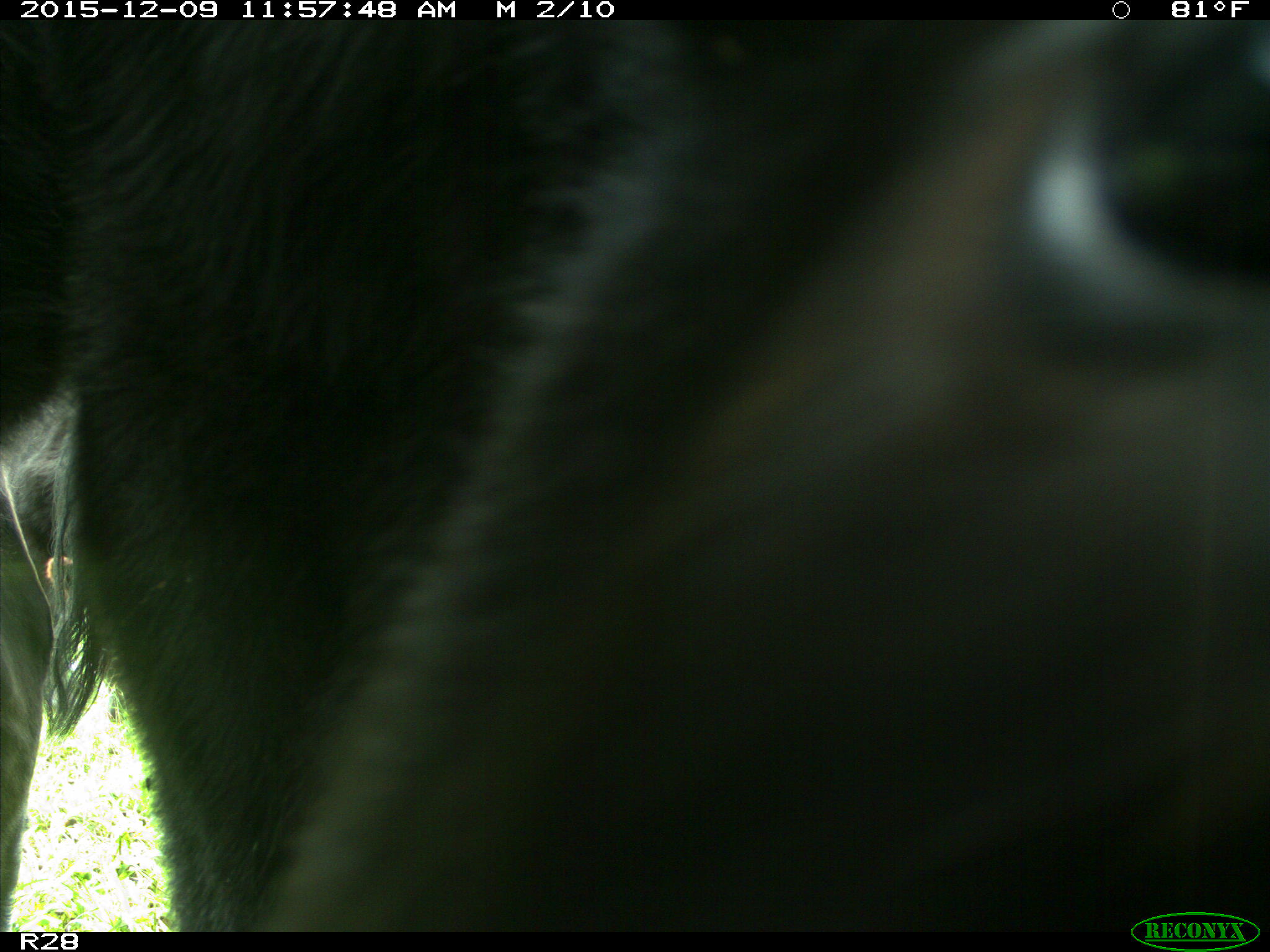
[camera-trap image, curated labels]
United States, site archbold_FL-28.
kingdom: Animalia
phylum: Chordata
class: Mammalia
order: Artiodactyla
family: Bovidae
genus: Bos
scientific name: Bos taurus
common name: domestic cow